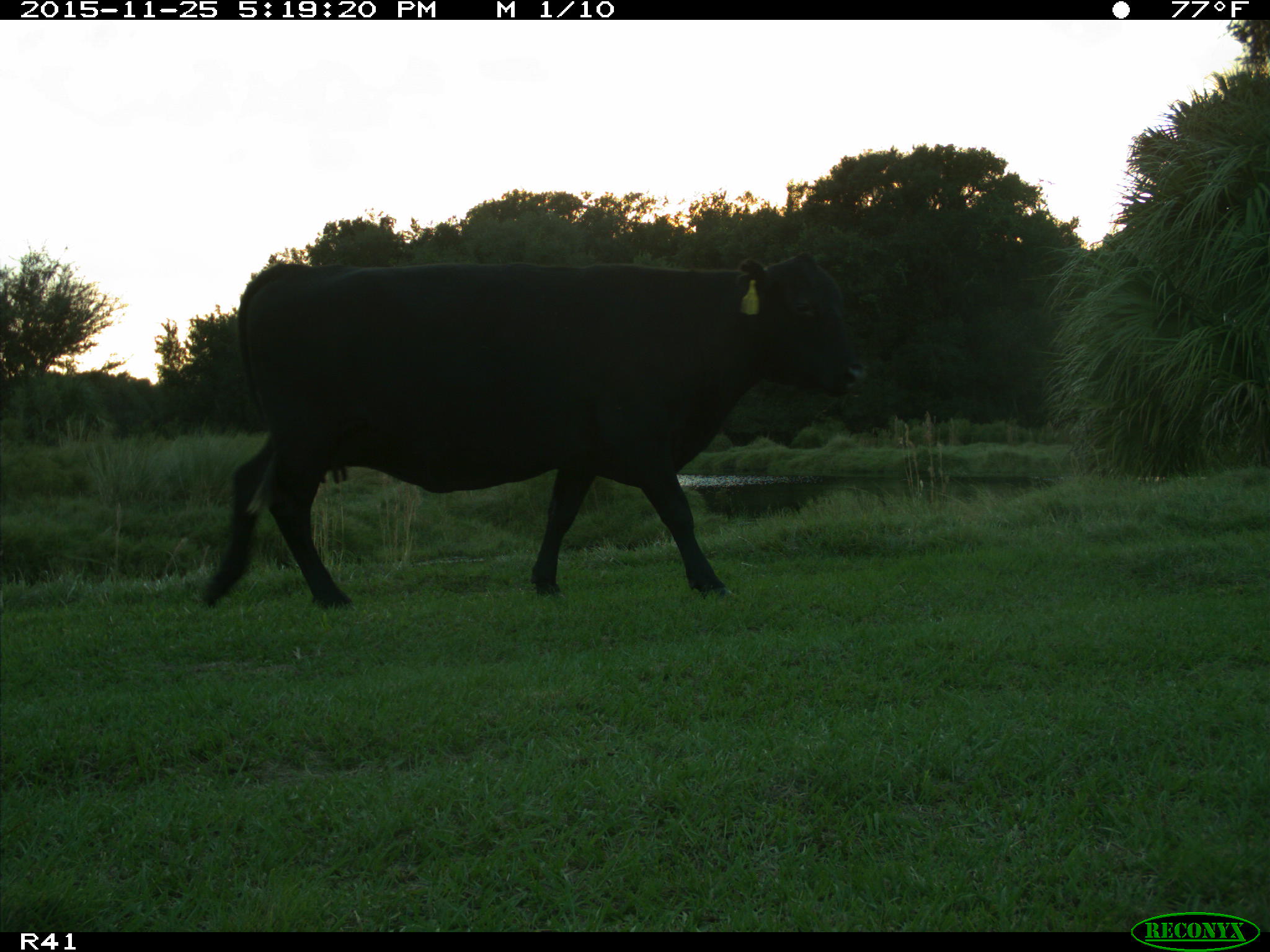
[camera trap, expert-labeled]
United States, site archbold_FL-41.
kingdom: Animalia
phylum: Chordata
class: Mammalia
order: Artiodactyla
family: Bovidae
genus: Bos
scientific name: Bos taurus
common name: domestic cow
Bos taurus (domestic cow).